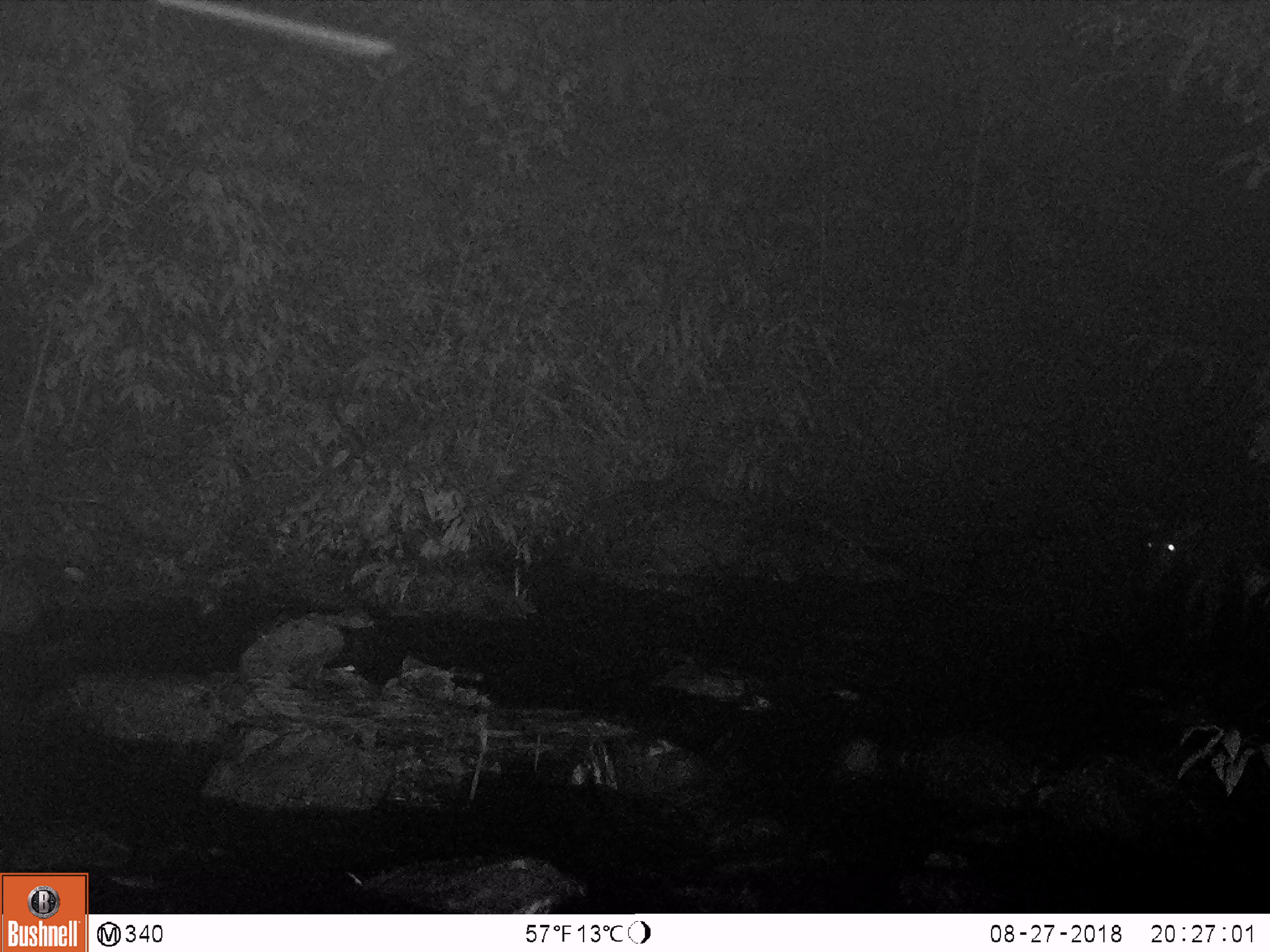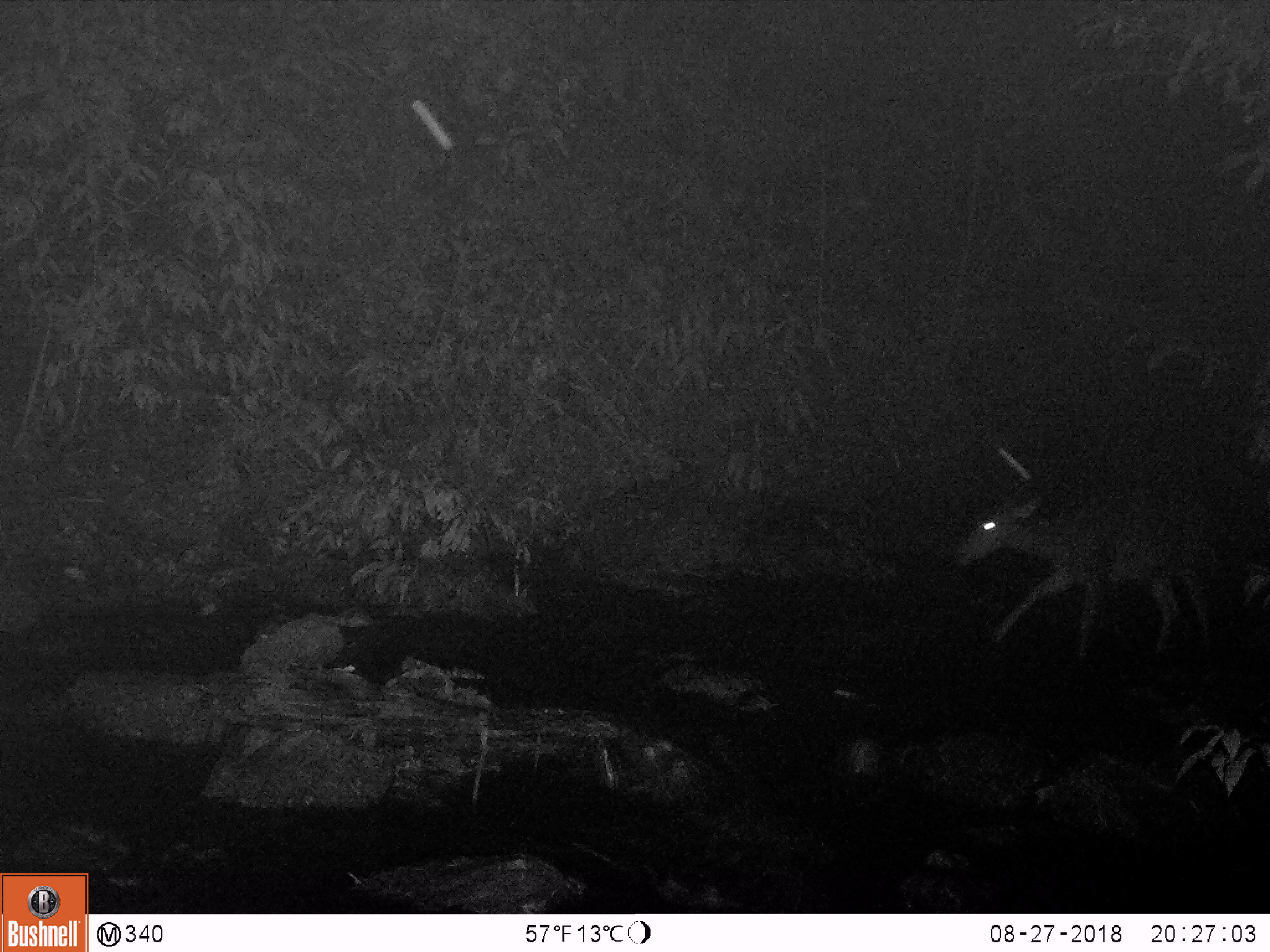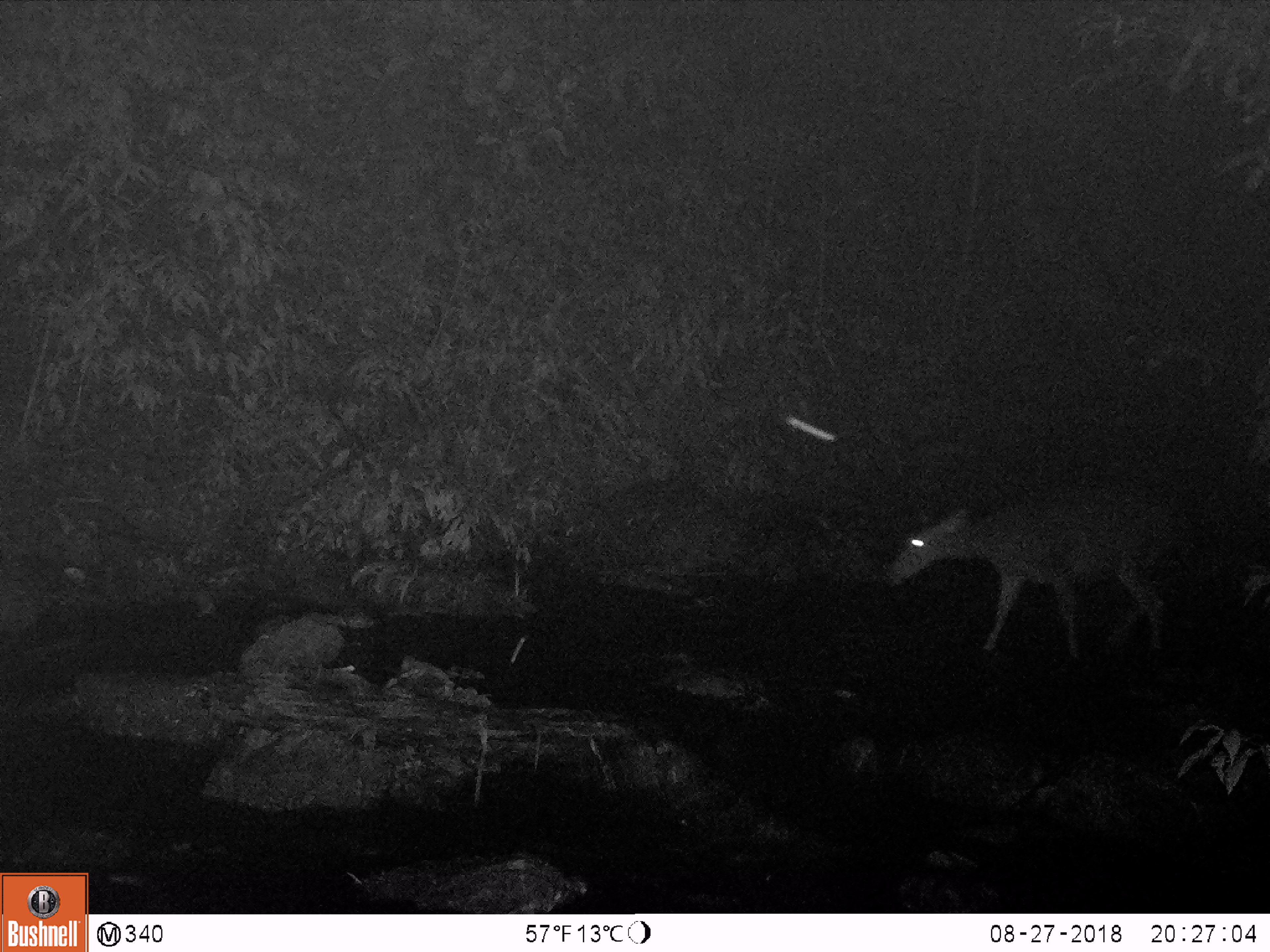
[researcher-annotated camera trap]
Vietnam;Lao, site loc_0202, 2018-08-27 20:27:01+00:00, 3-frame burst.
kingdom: Animalia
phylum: Chordata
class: Mammalia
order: Artiodactyla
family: Cervidae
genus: Rusa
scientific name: Rusa unicolor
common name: sambar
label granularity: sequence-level